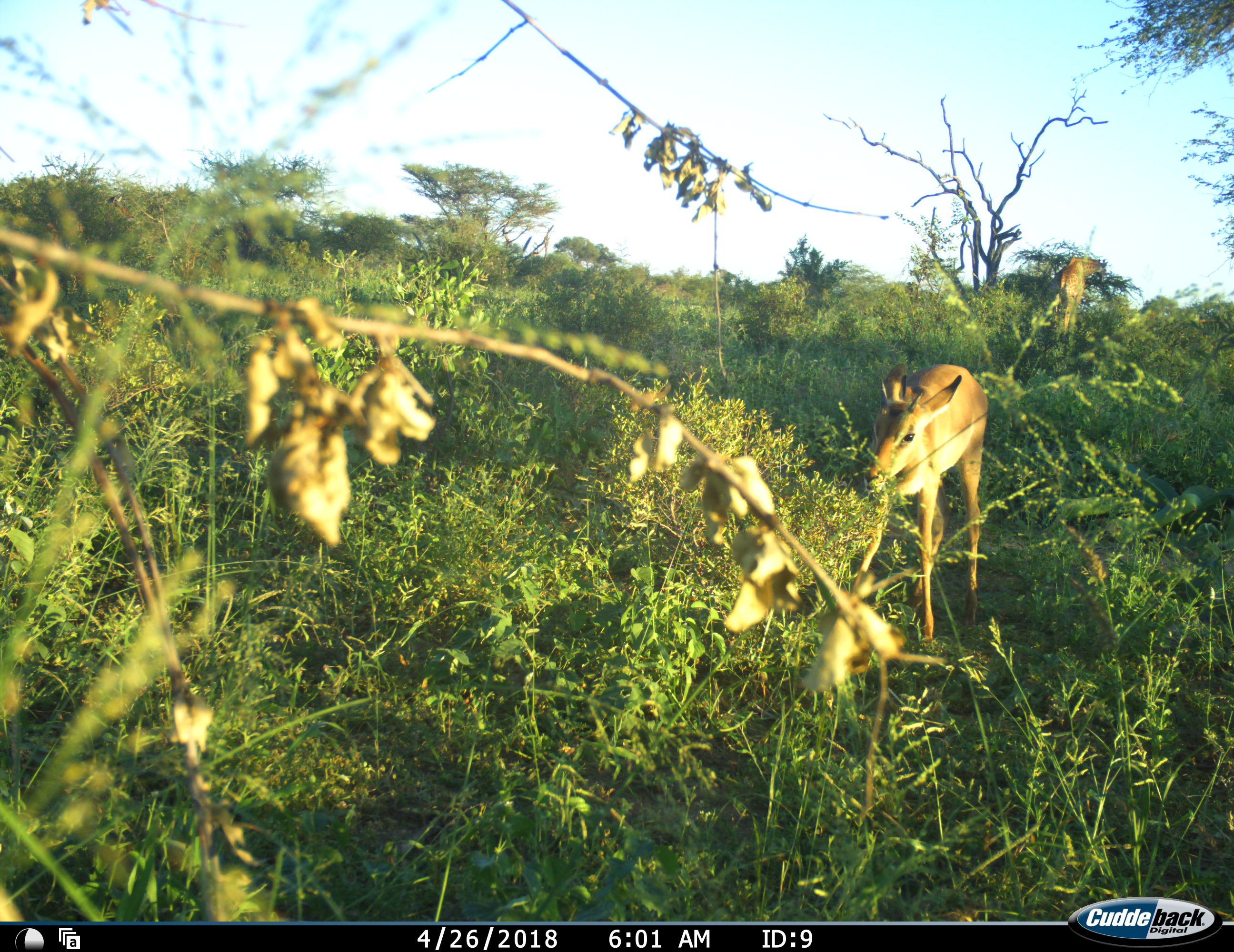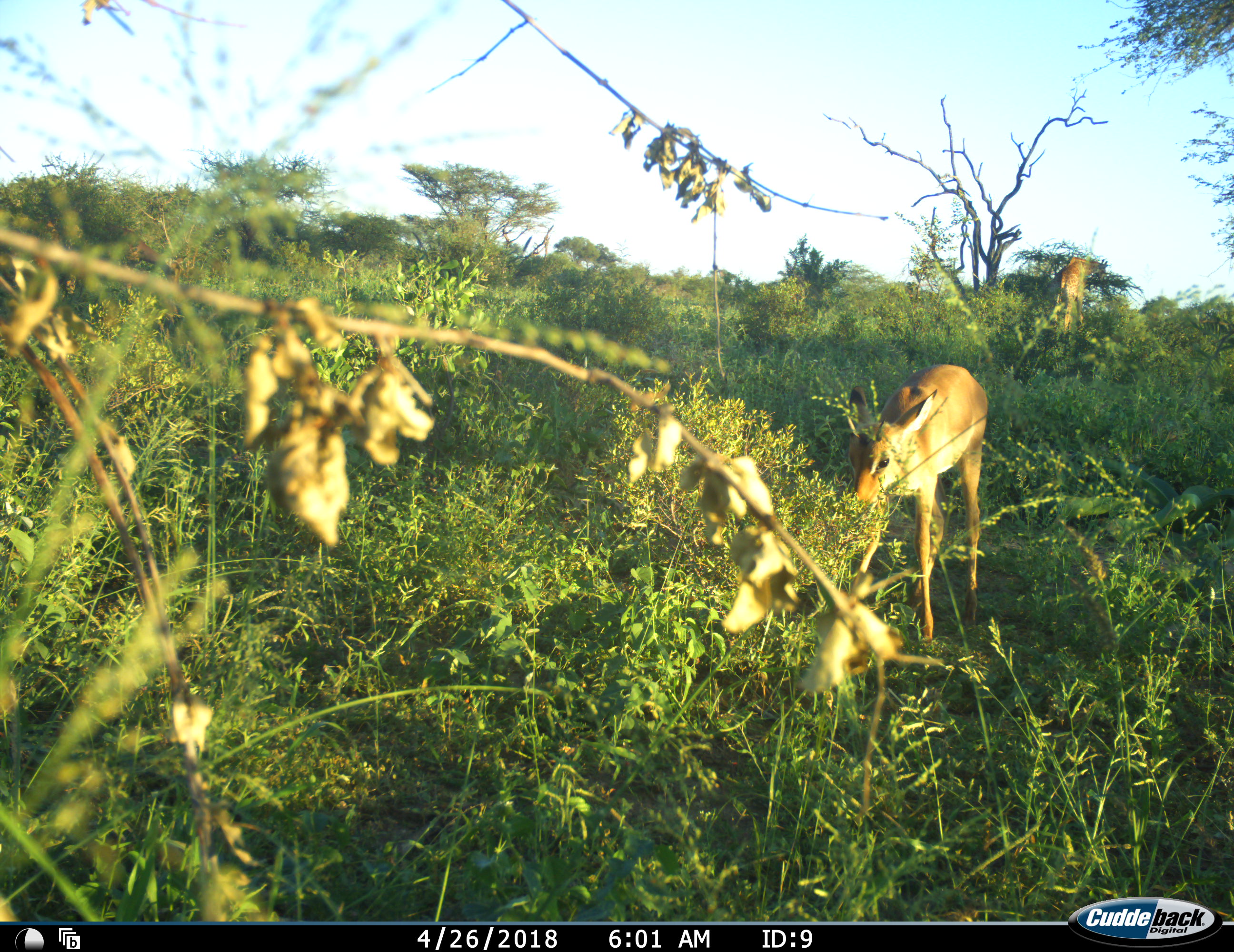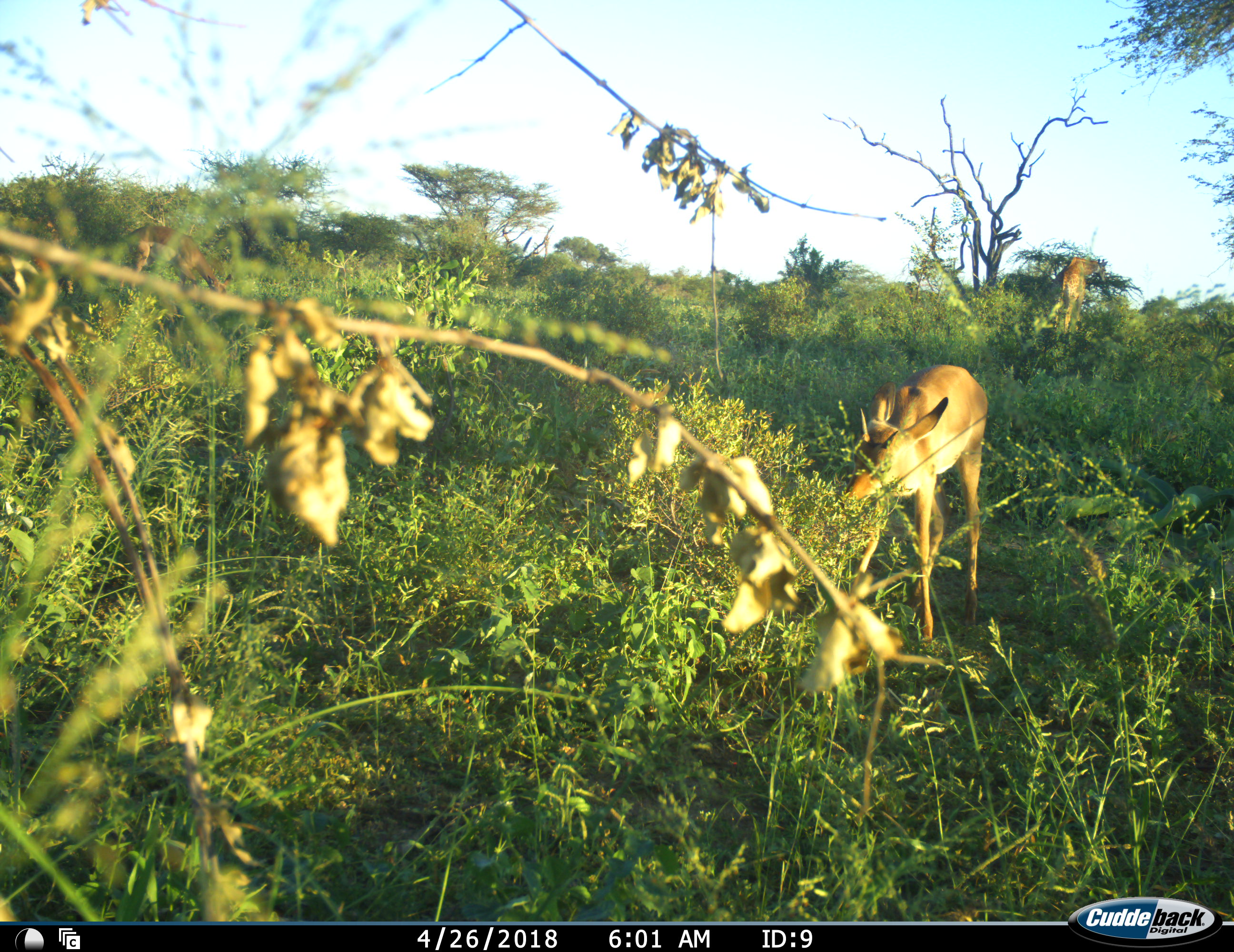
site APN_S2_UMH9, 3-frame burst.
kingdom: Animalia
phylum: Chordata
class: Mammalia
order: Artiodactyla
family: Giraffidae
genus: Giraffa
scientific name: Giraffa camelopardalis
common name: giraffe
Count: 1.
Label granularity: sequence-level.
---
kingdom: Animalia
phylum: Chordata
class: Mammalia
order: Artiodactyla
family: Bovidae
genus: Aepyceros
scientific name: Aepyceros melampus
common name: impala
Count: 2.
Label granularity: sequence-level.